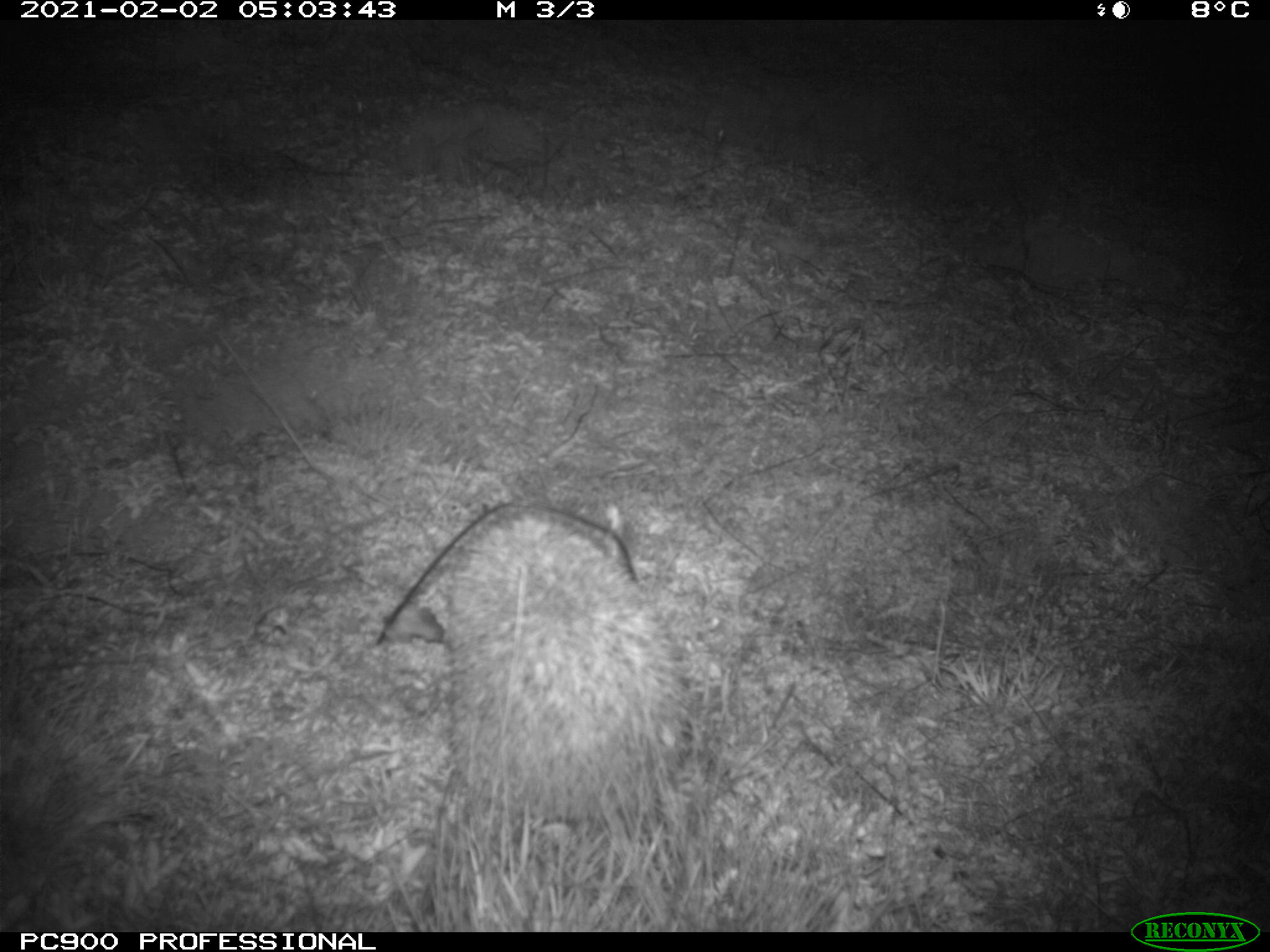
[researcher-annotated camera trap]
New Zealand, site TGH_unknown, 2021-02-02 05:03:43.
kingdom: Animalia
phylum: Chordata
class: Mammalia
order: Eulipotyphla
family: Erinaceidae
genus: Erinaceus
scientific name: Erinaceus europaeus europaeus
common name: european hedgehog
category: hedgehog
Hedgehog (european hedgehog) (Erinaceus europaeus europaeus).